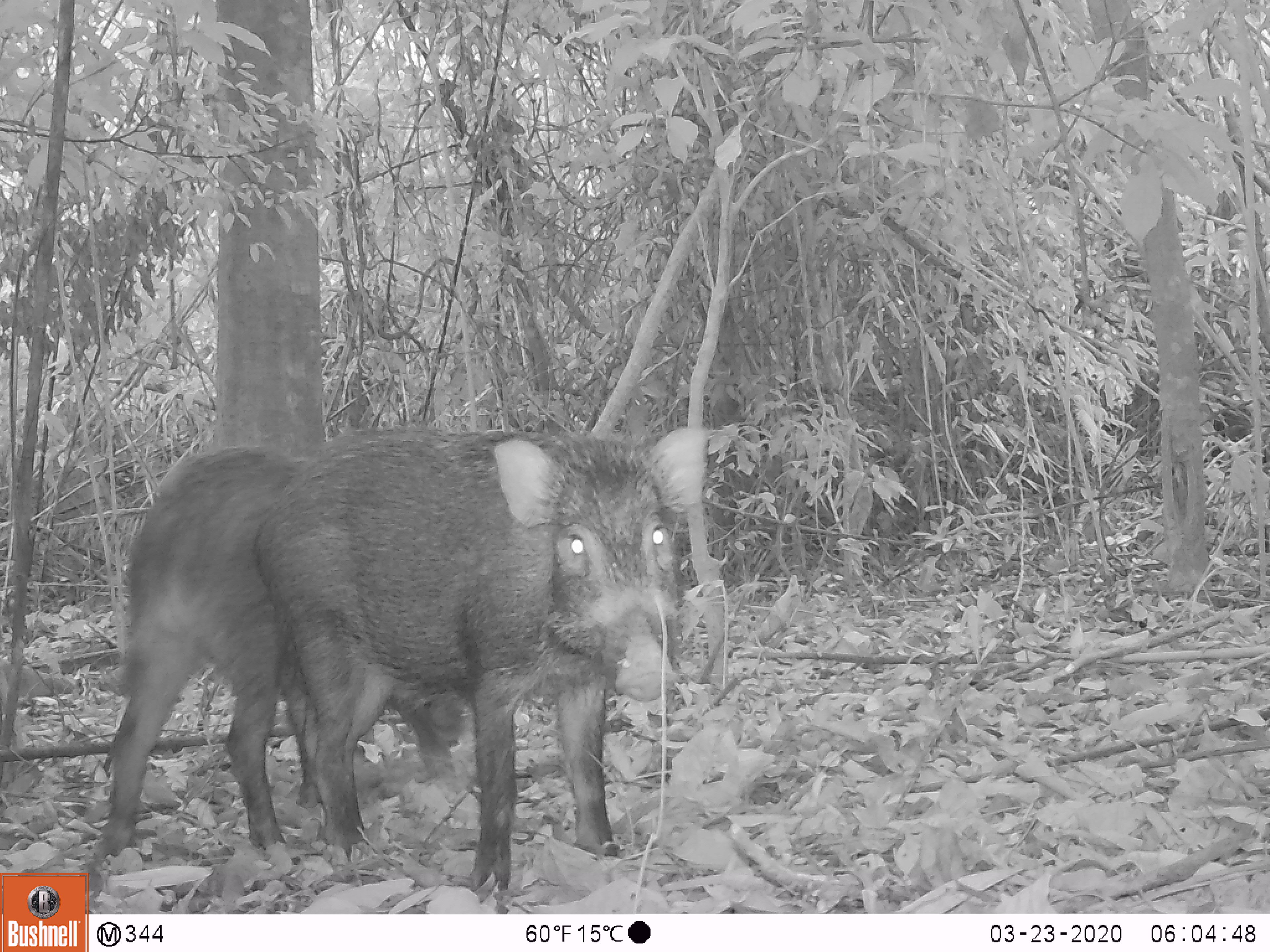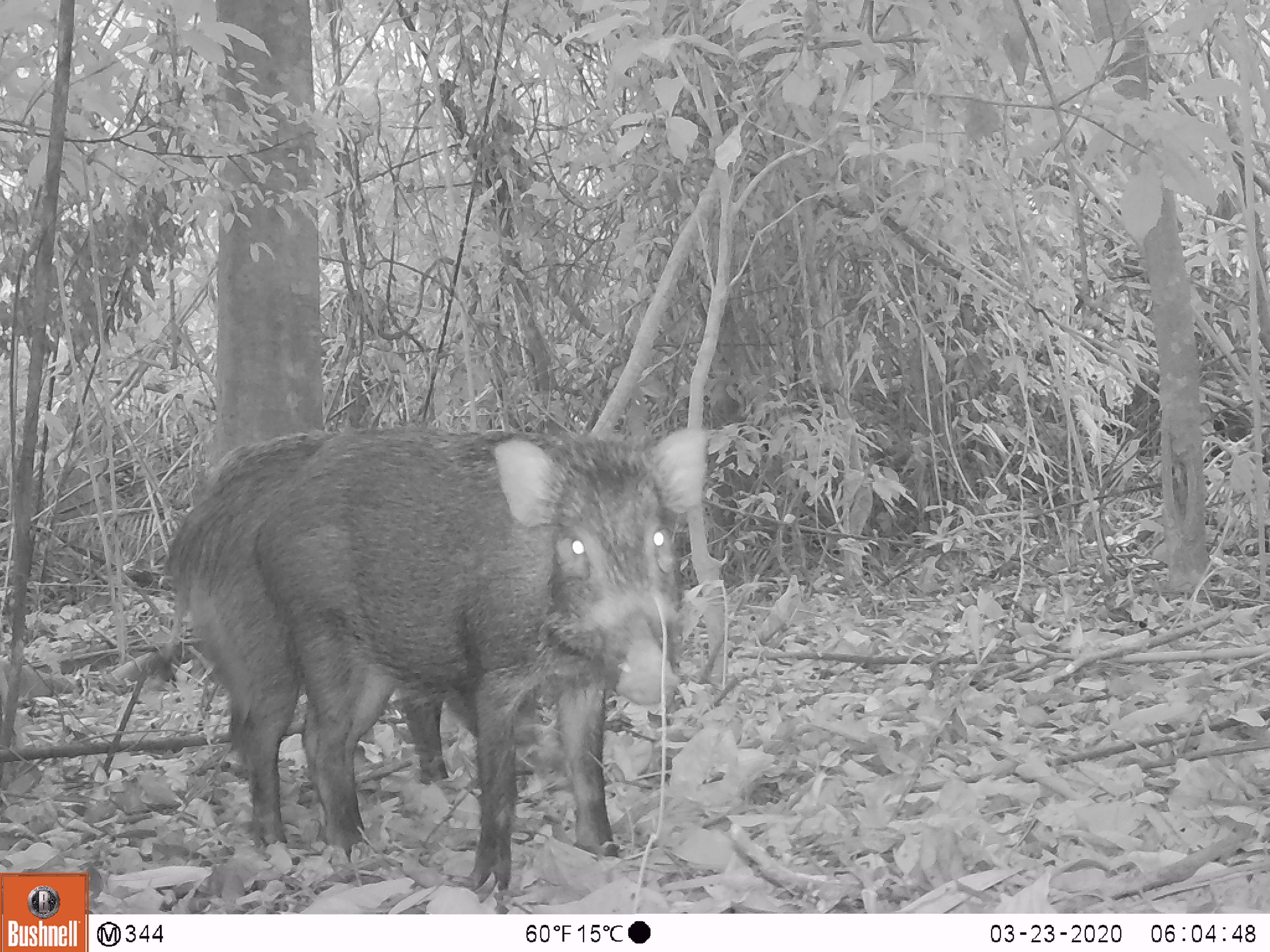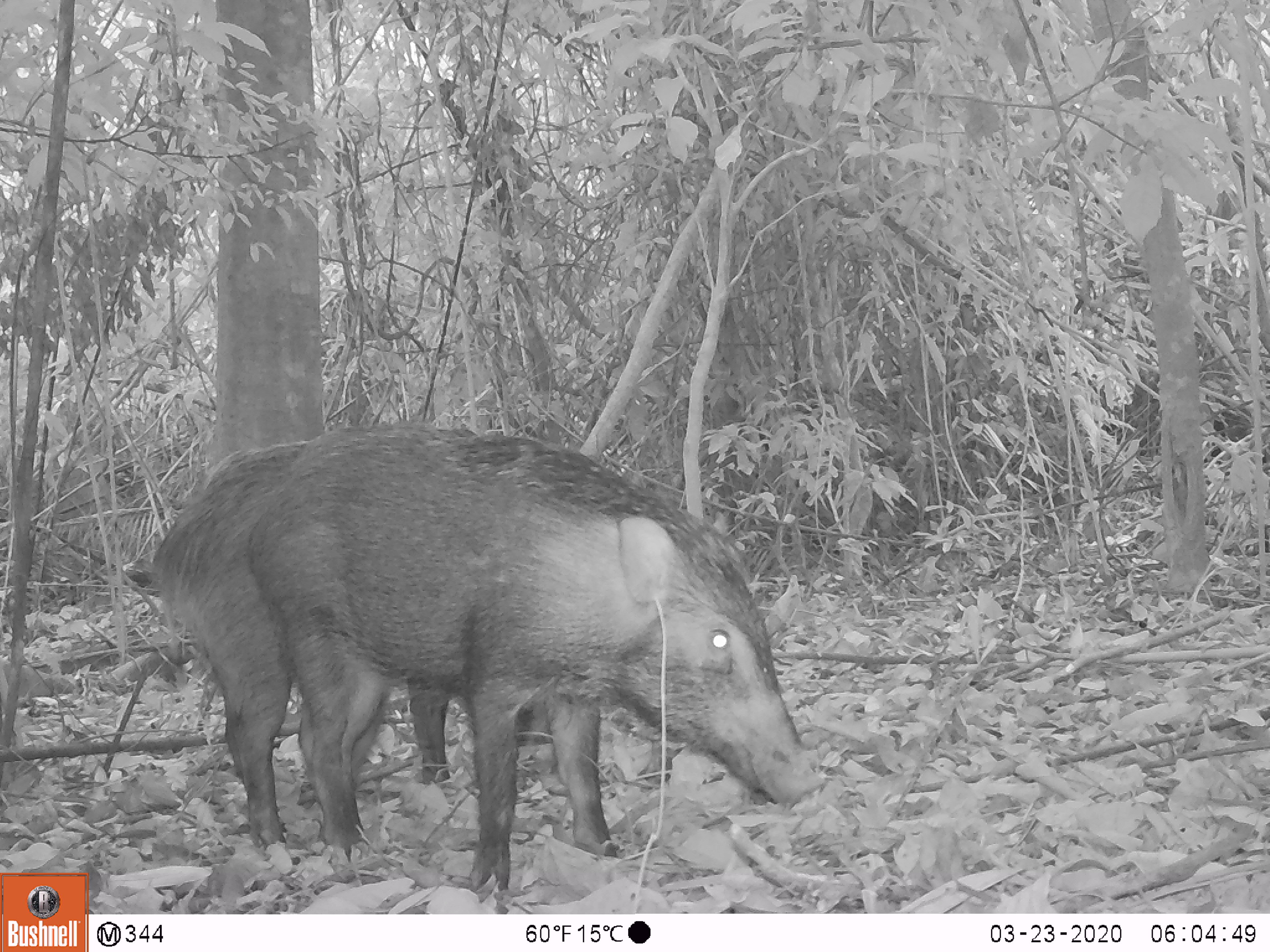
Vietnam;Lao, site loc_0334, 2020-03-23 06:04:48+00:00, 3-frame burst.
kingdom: Animalia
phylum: Chordata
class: Mammalia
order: Artiodactyla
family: Suidae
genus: Sus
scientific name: Sus scrofa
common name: eurasian wild pig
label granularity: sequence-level